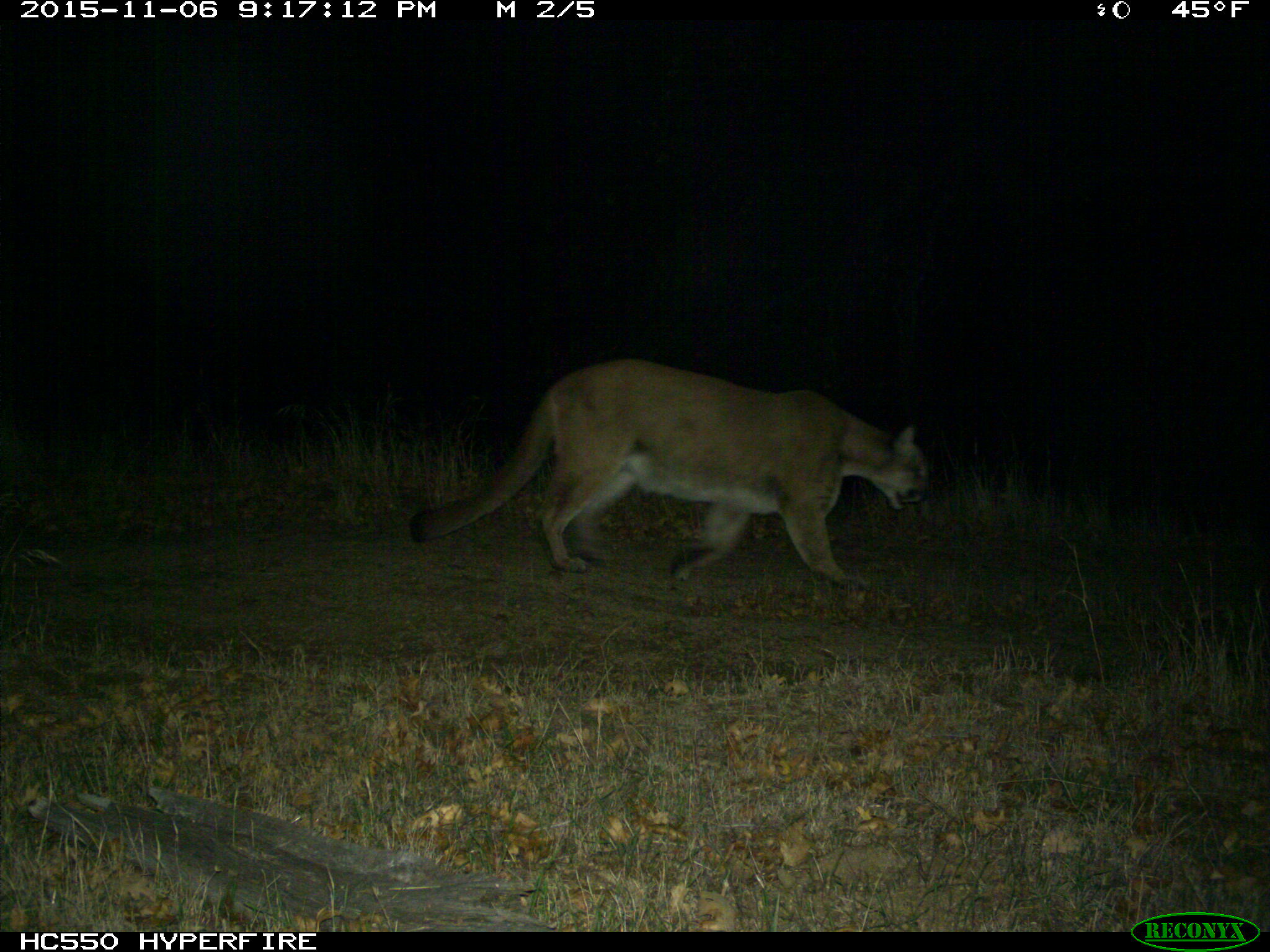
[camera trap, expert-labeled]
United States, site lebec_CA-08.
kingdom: Animalia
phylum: Chordata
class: Mammalia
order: Carnivora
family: Felidae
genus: Puma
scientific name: Puma concolor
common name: mountain lion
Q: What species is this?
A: Puma concolor (mountain lion).